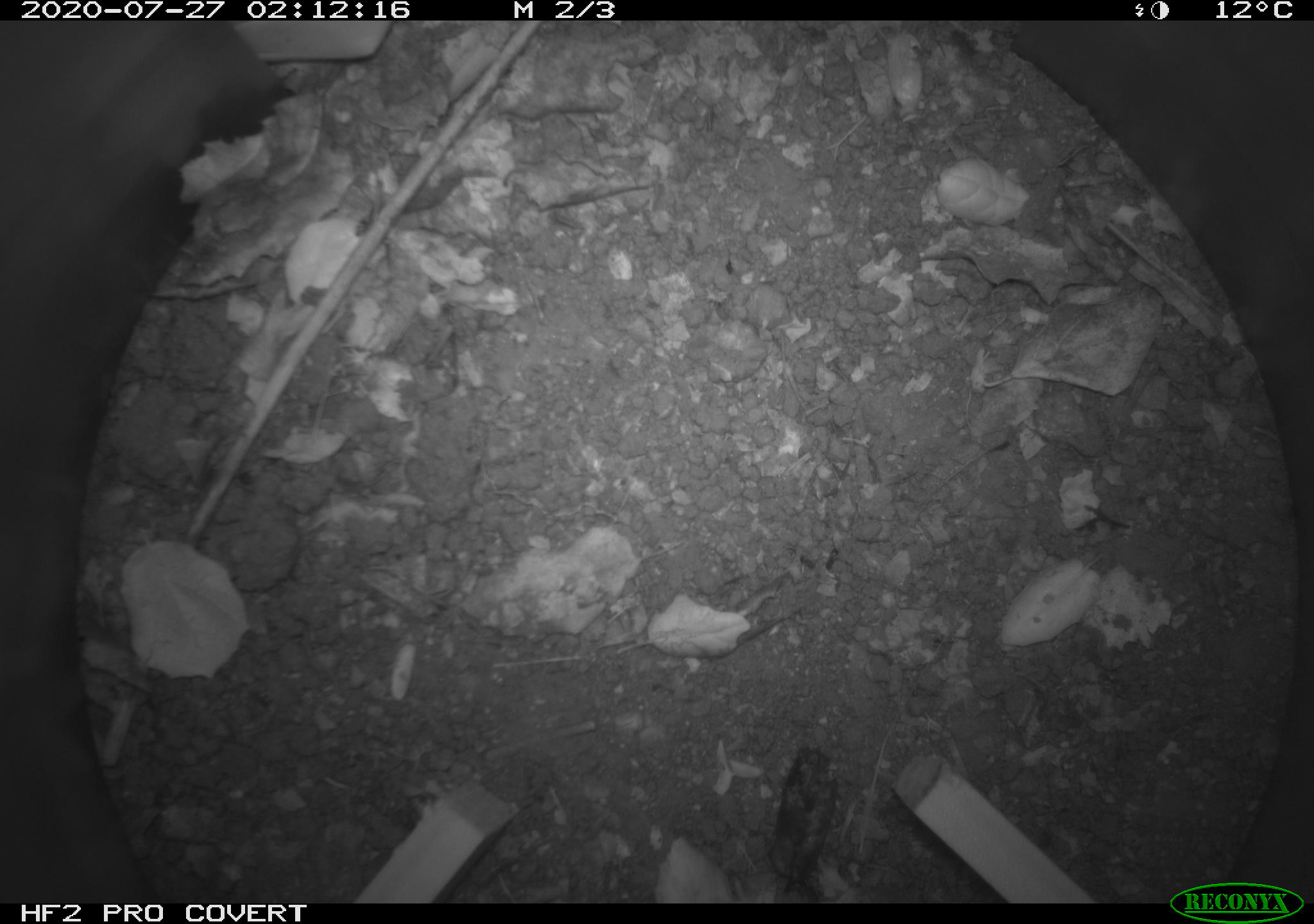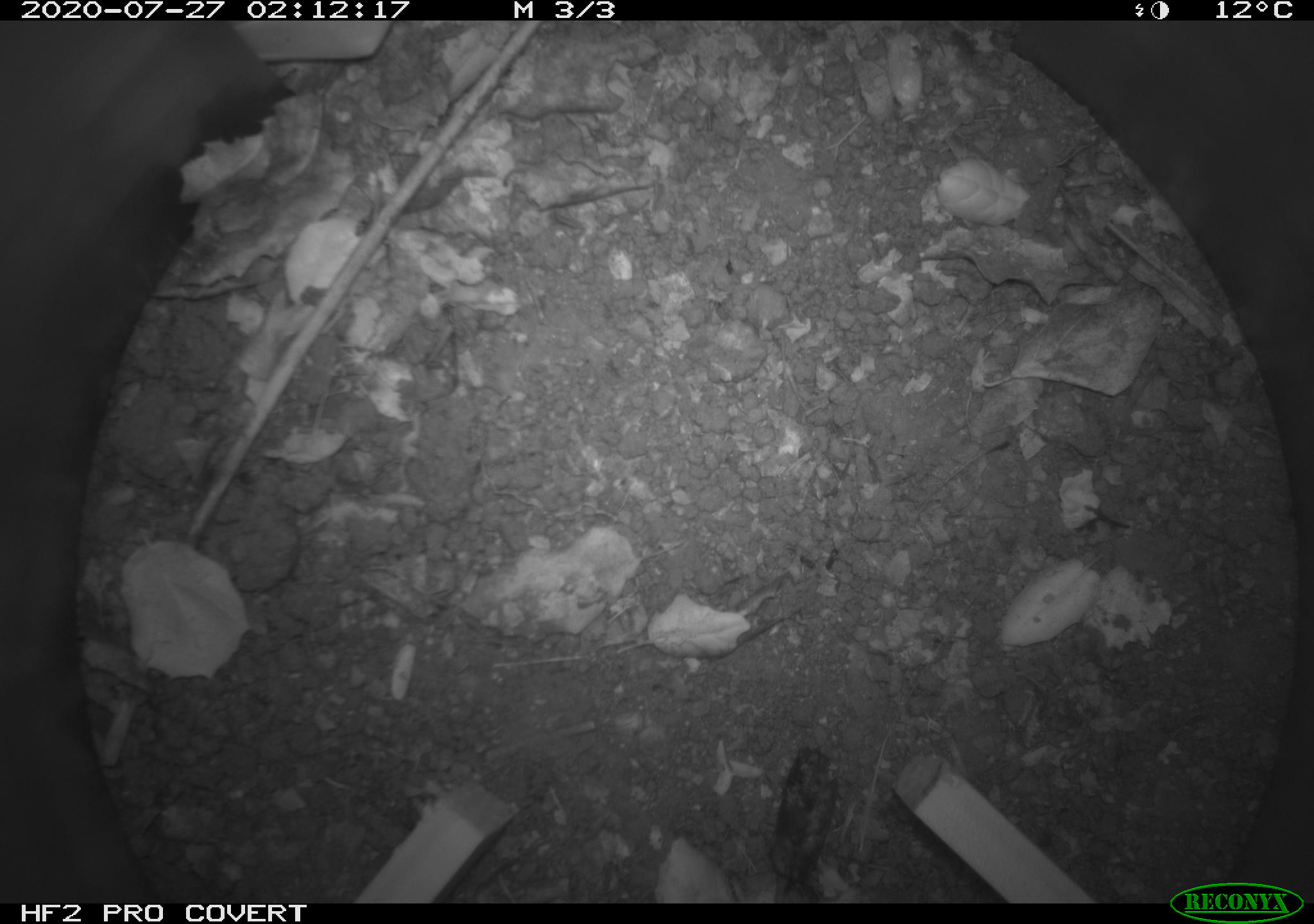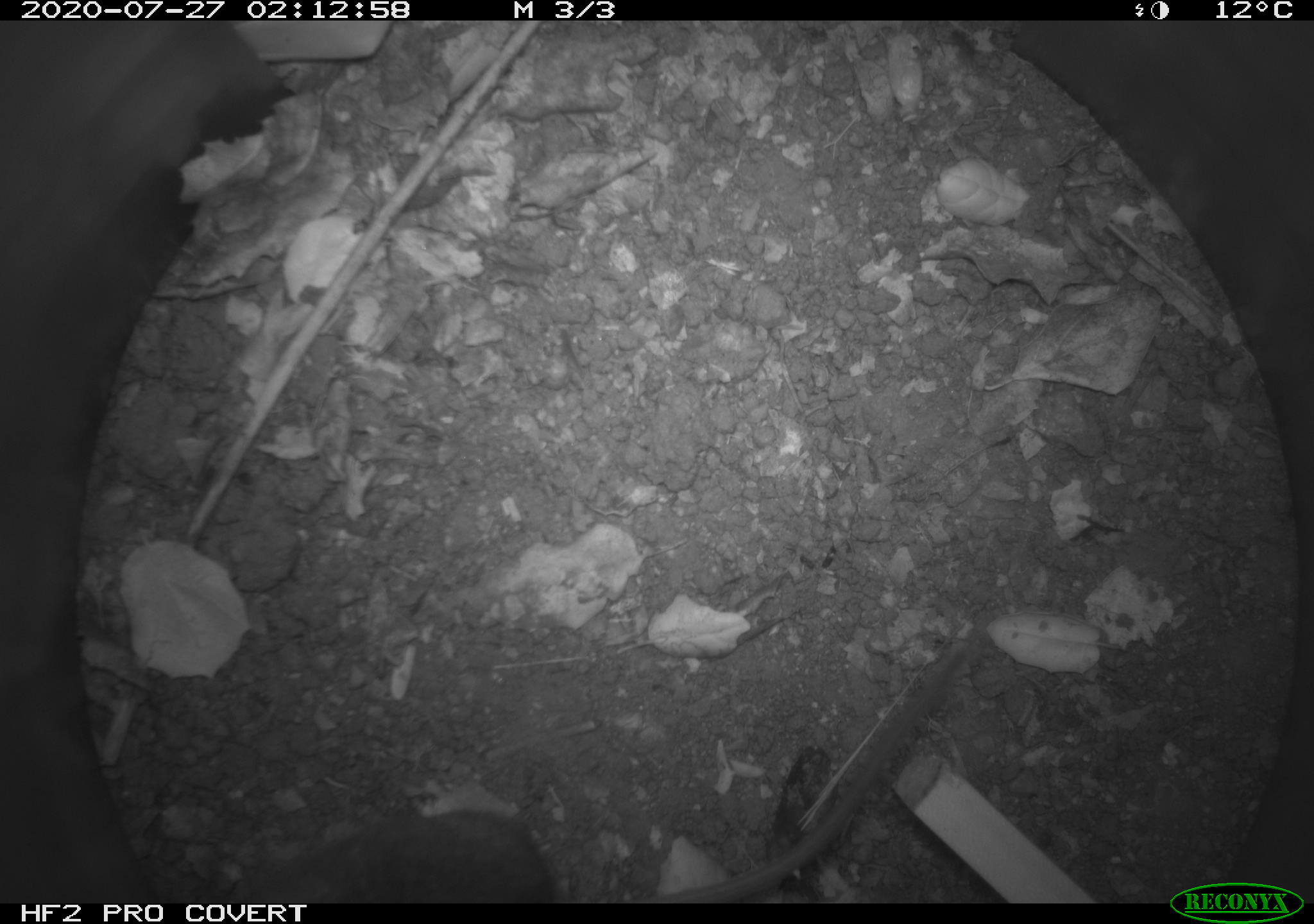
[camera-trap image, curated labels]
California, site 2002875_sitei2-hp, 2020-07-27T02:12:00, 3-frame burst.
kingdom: Animalia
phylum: Chordata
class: Mammalia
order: Rodentia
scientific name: Rodentia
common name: rodent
Rodent (Rodentia).